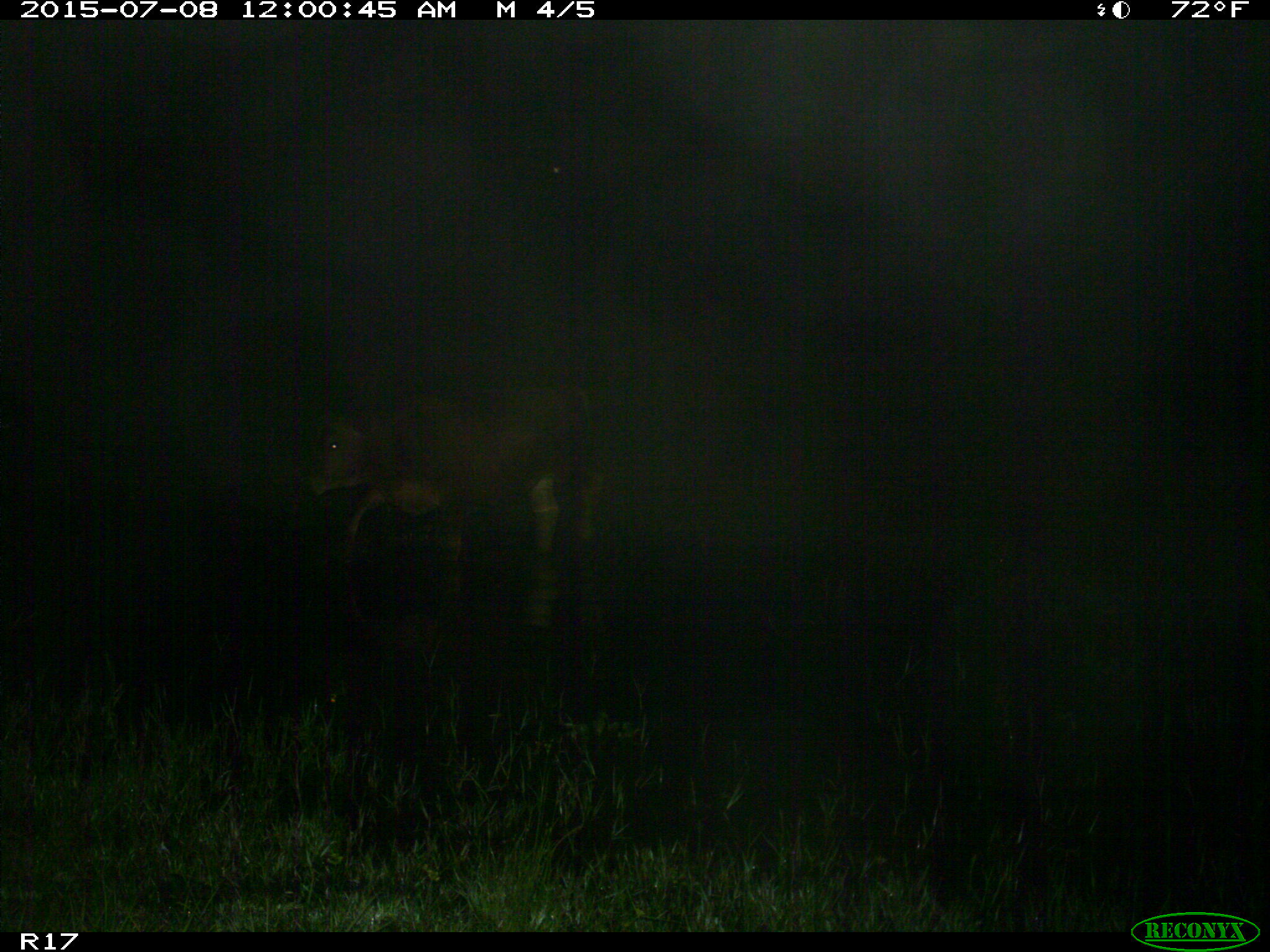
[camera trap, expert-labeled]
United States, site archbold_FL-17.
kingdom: Animalia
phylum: Chordata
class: Mammalia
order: Artiodactyla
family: Bovidae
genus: Bos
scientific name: Bos taurus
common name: domestic cow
Bos taurus (domestic cow).